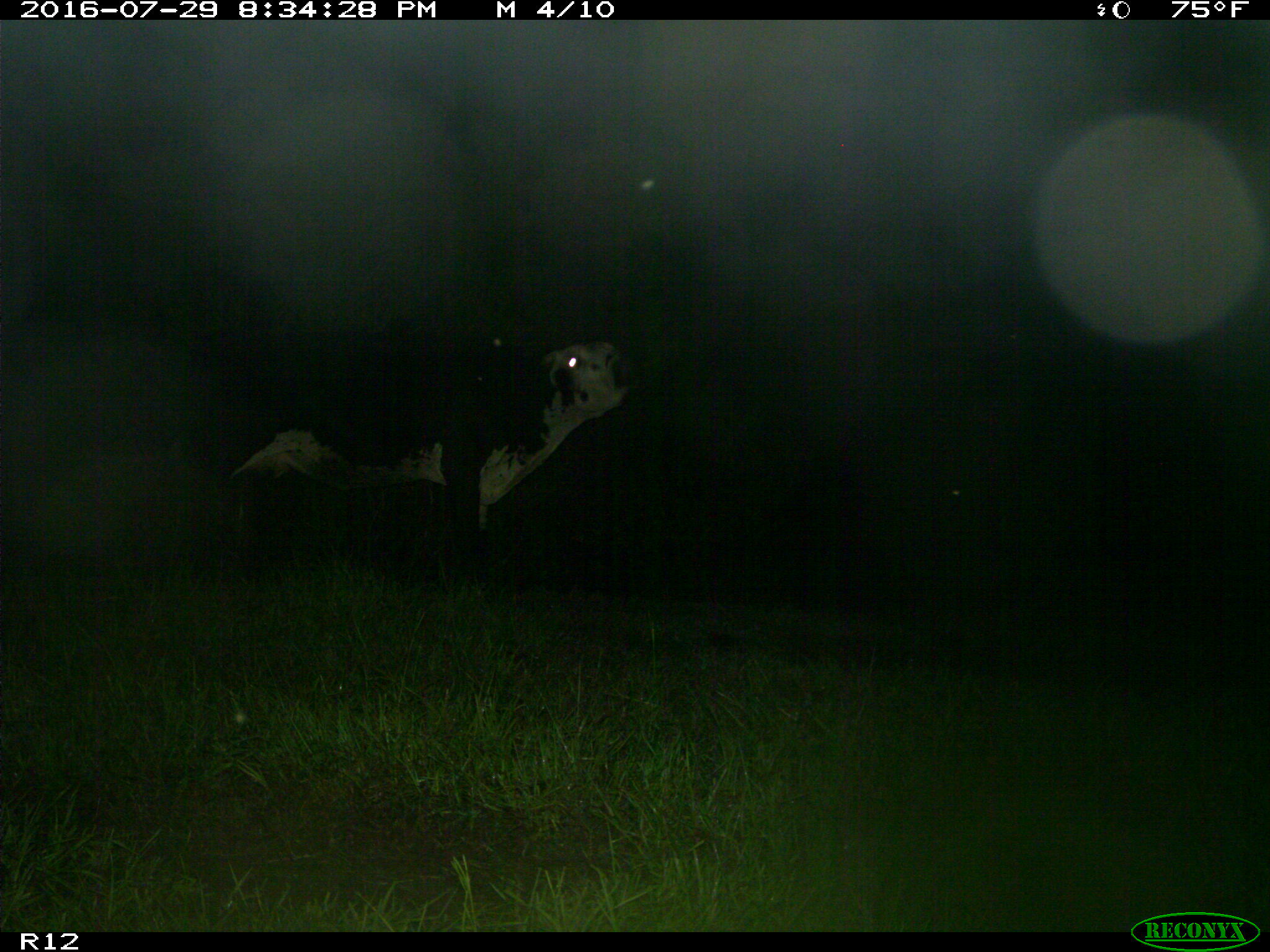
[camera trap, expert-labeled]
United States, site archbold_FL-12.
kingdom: Animalia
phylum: Chordata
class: Mammalia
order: Artiodactyla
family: Bovidae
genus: Bos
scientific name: Bos taurus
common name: domestic cow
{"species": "Bos taurus (domestic cow)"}